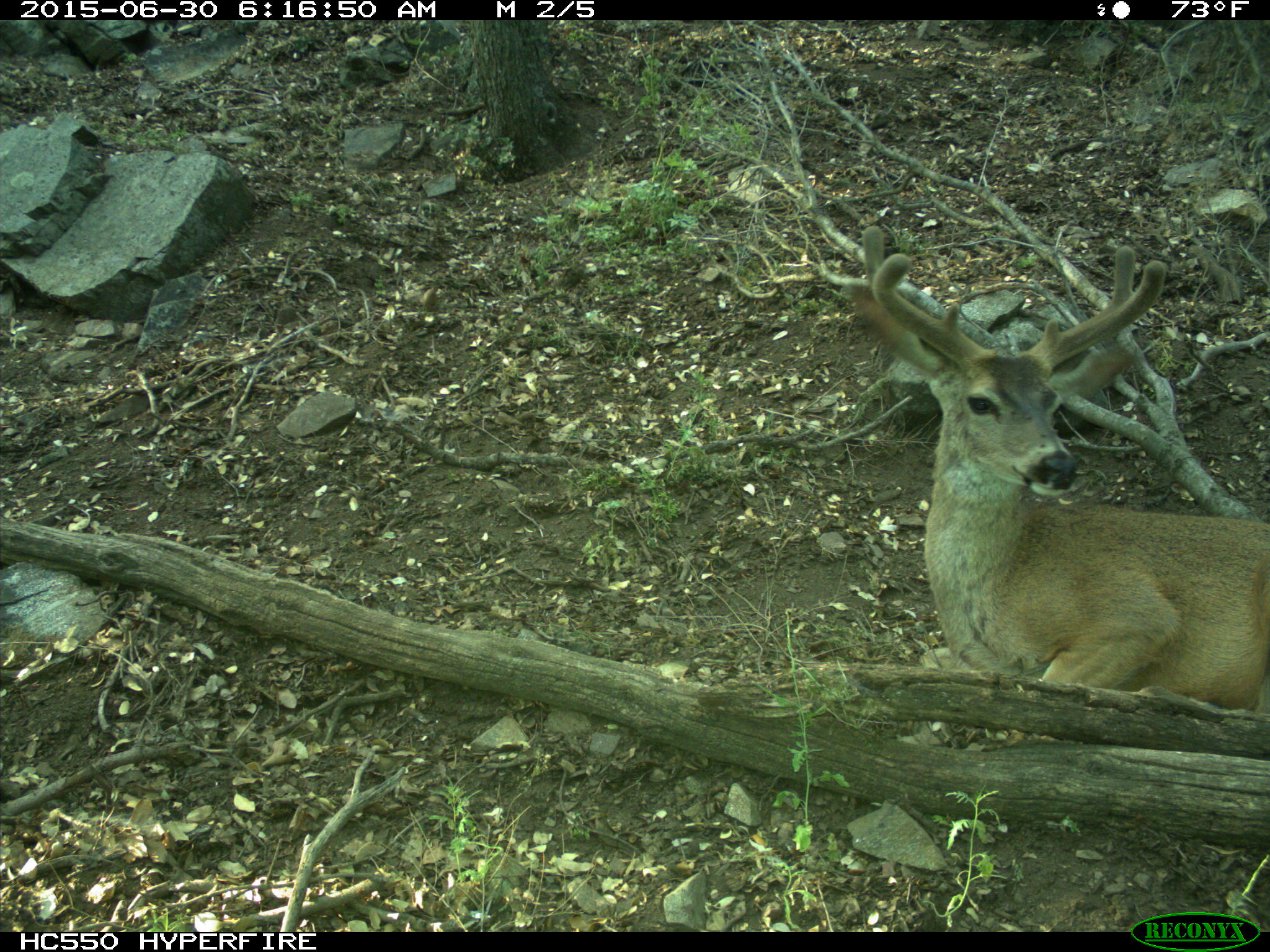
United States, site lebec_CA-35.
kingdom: Animalia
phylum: Chordata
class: Mammalia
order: Artiodactyla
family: Cervidae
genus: Odocoileus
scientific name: Odocoileus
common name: deer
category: unidentified deer